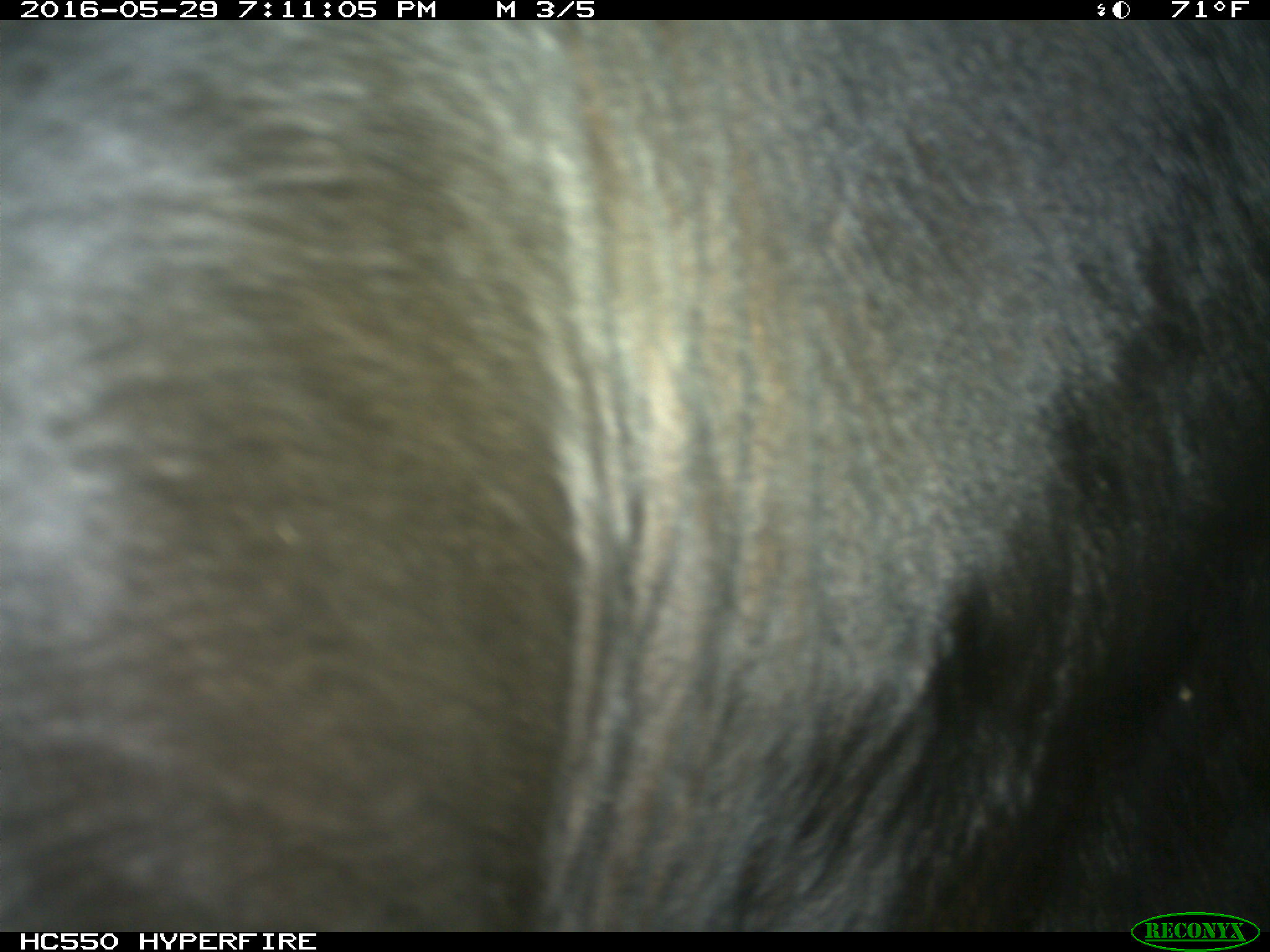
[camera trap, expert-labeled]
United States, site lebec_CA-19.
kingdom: Animalia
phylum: Chordata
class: Mammalia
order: Artiodactyla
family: Bovidae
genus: Bos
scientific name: Bos taurus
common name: domestic cow